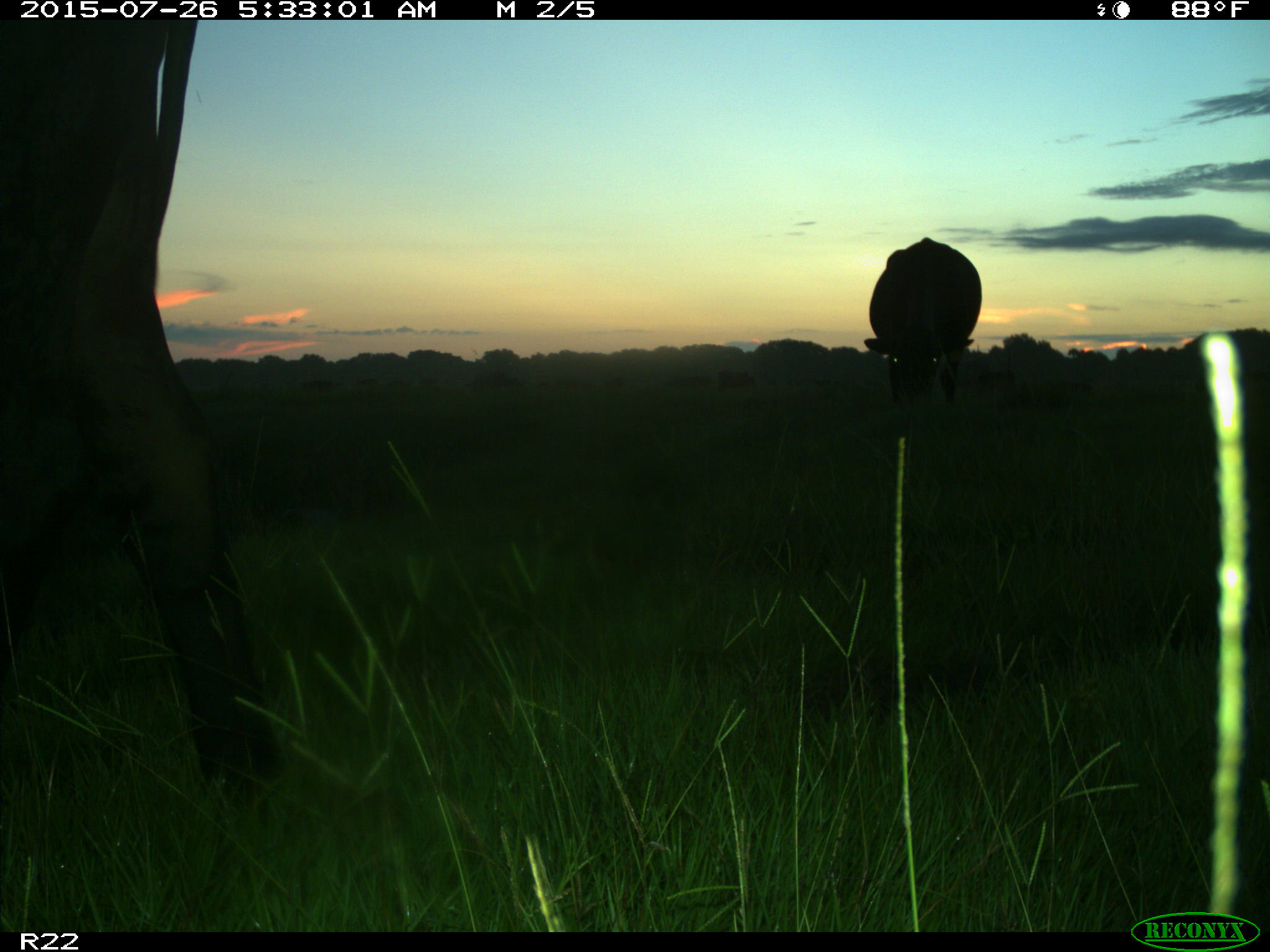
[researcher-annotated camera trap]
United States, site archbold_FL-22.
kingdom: Animalia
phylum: Chordata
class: Mammalia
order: Artiodactyla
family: Bovidae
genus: Bos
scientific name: Bos taurus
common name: domestic cow